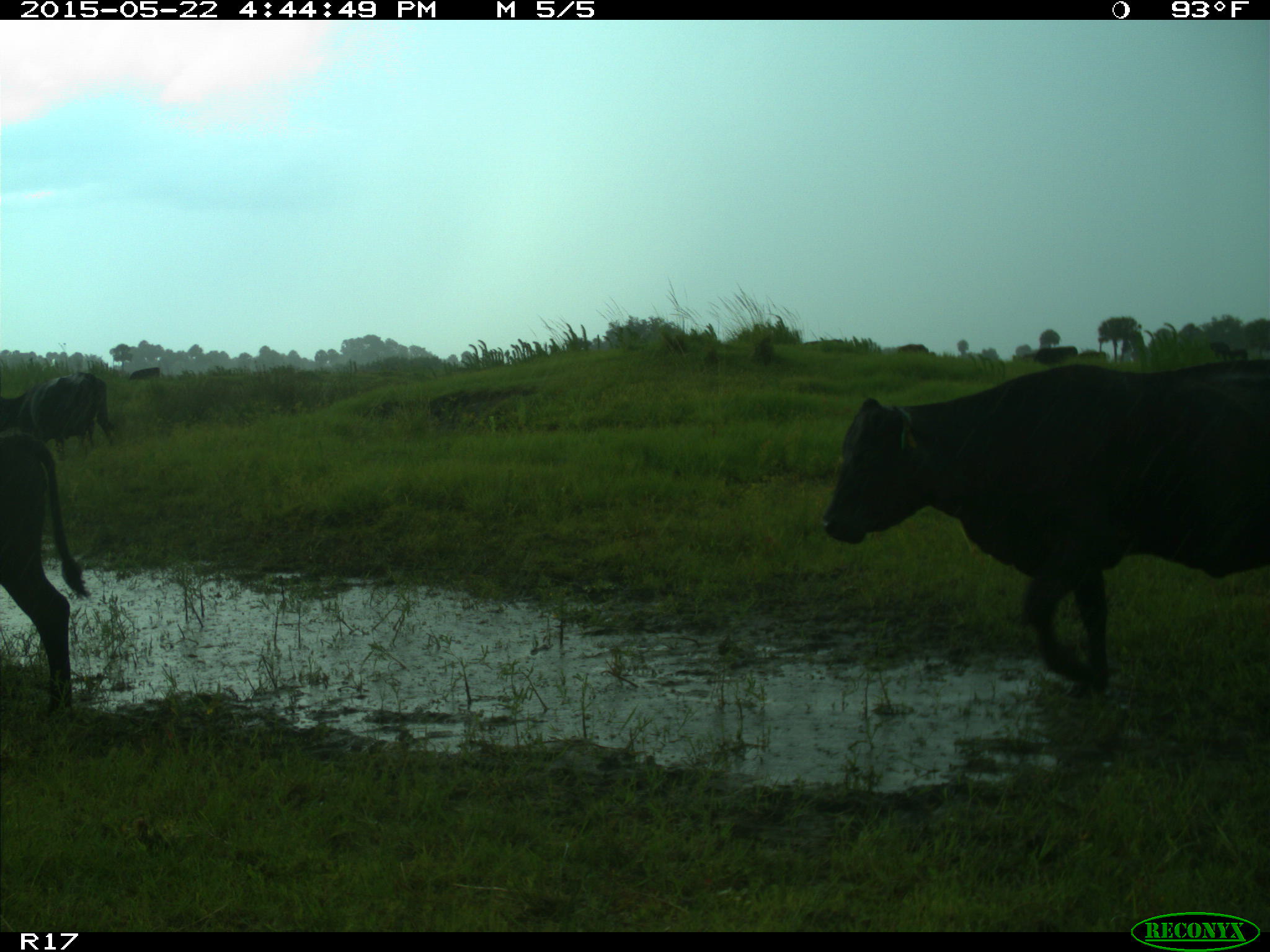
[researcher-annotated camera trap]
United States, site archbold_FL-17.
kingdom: Animalia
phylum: Chordata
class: Mammalia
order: Artiodactyla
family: Bovidae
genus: Bos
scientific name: Bos taurus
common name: domestic cow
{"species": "Bos taurus (domestic cow)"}